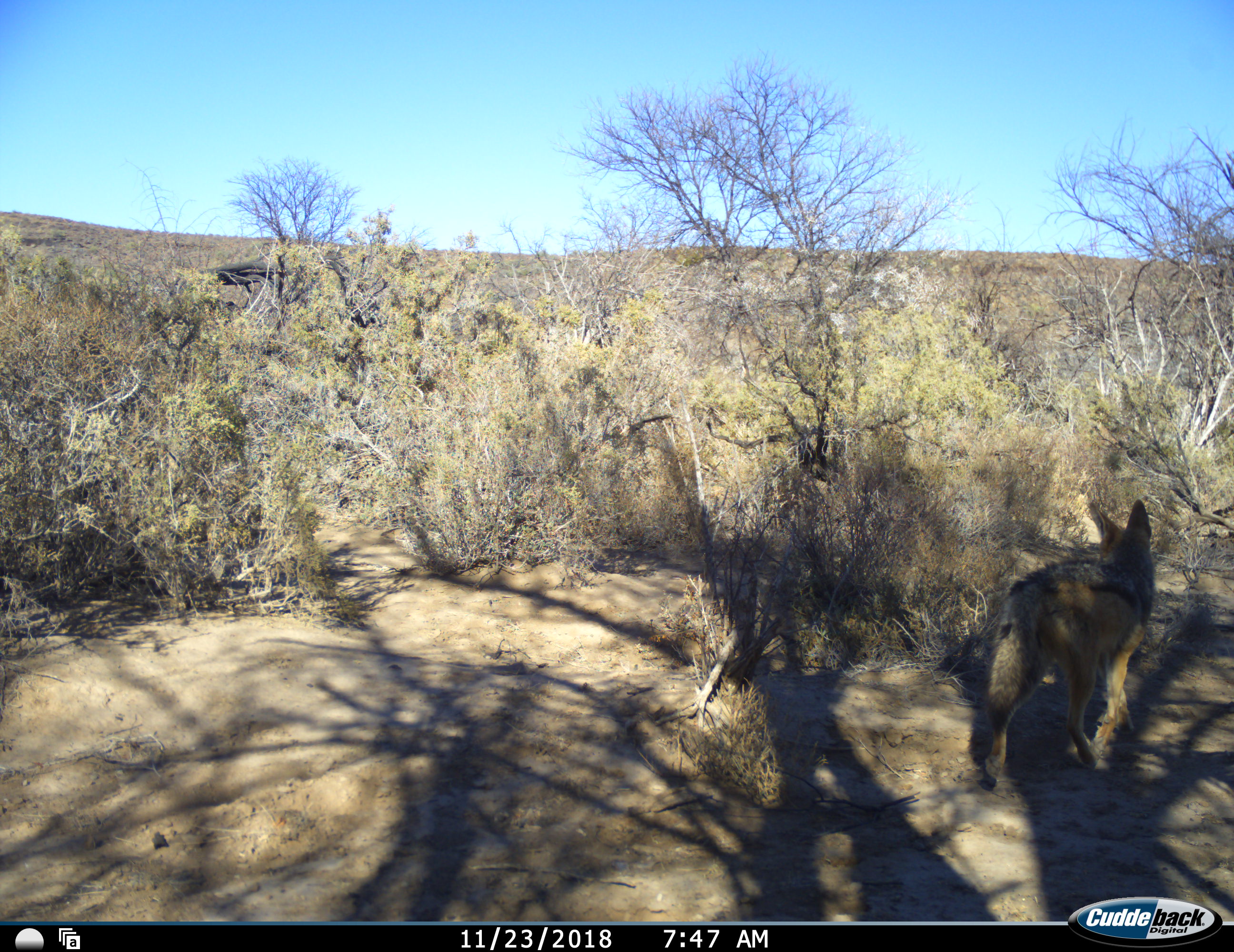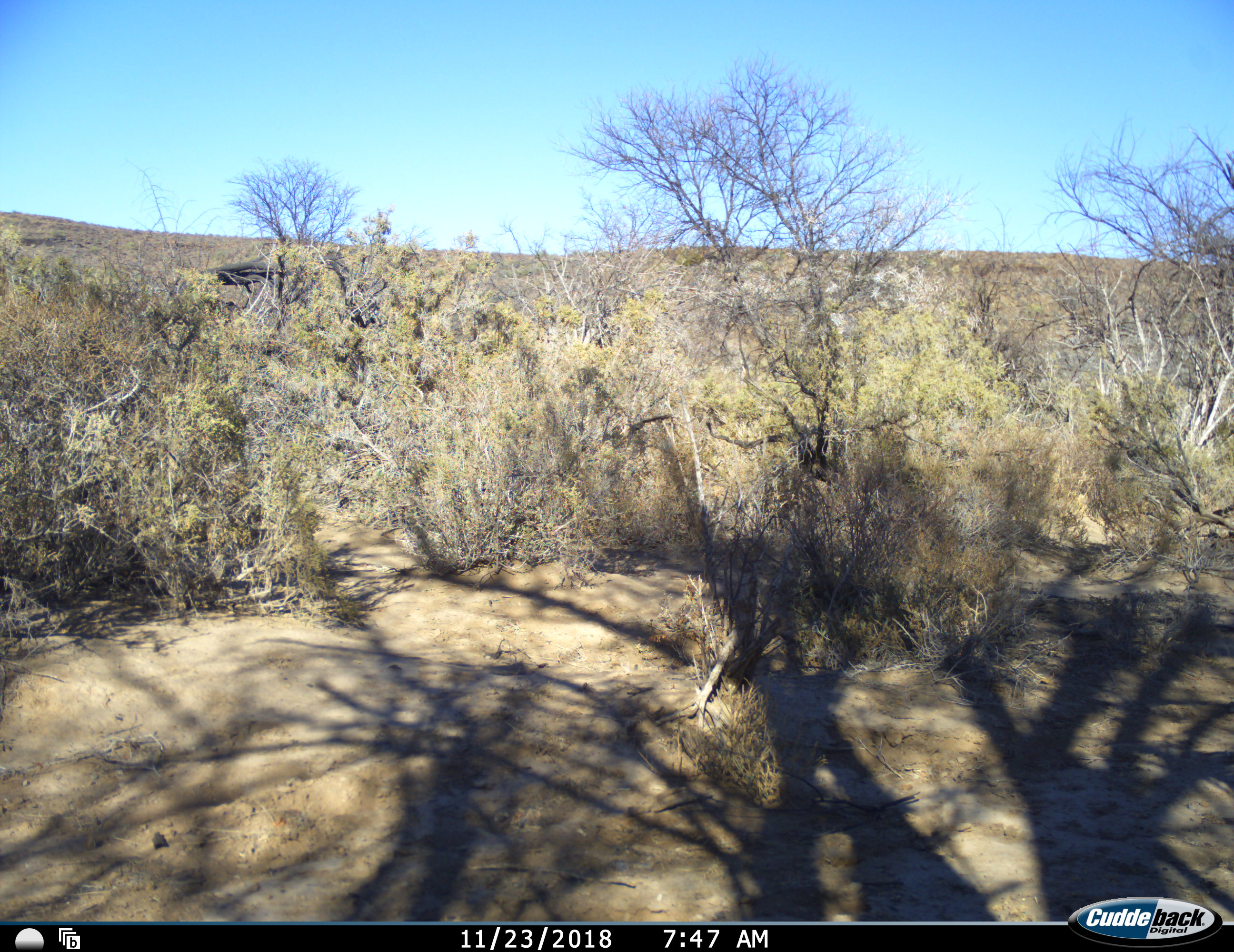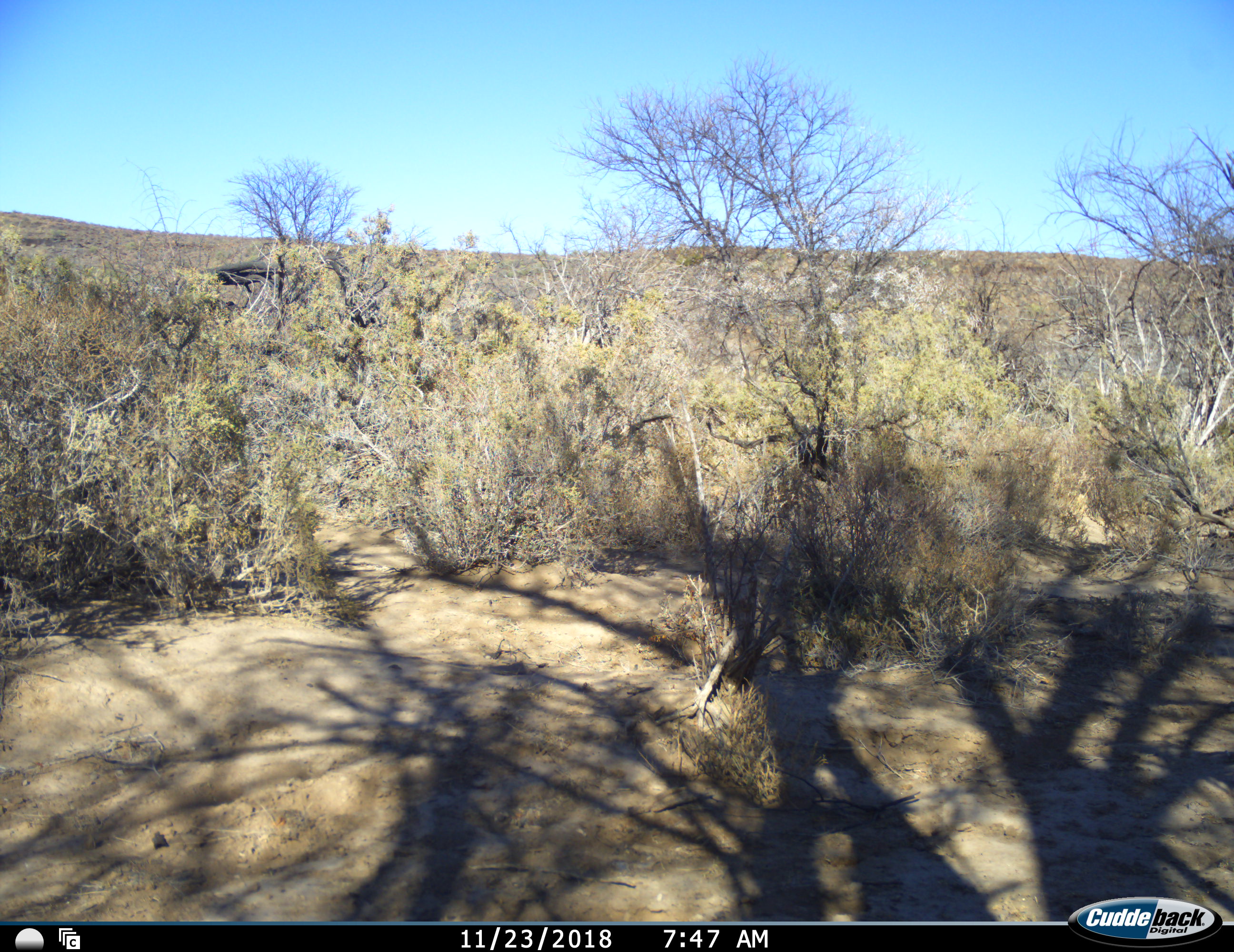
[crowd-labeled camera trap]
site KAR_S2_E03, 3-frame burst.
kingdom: Animalia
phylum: Chordata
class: Mammalia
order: Carnivora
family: Canidae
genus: Lupulella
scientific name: Lupulella mesomelas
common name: black-backed jackal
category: jackalblackbacked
Jackalblackbacked (black-backed jackal) (Lupulella mesomelas), count 1. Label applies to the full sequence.